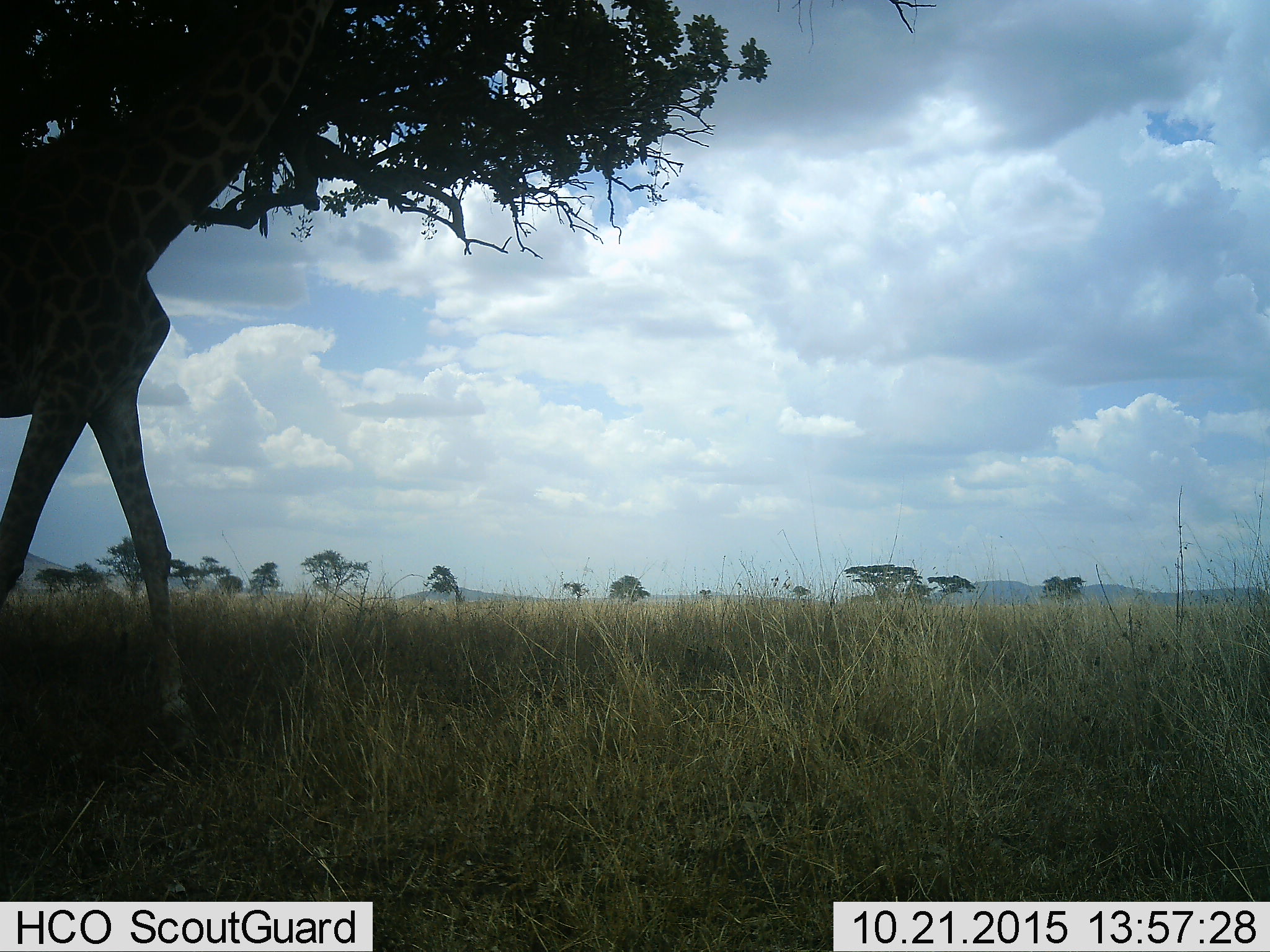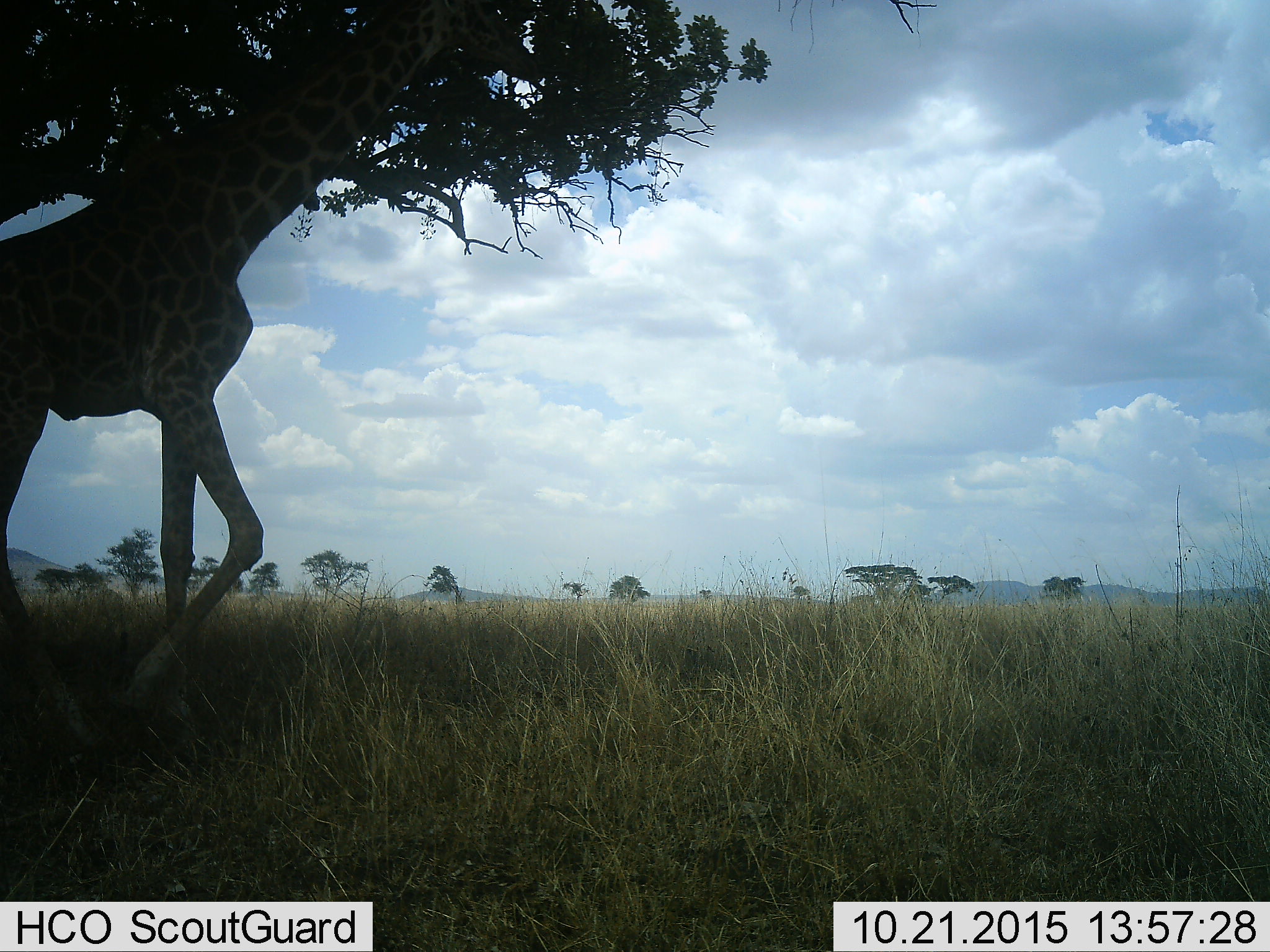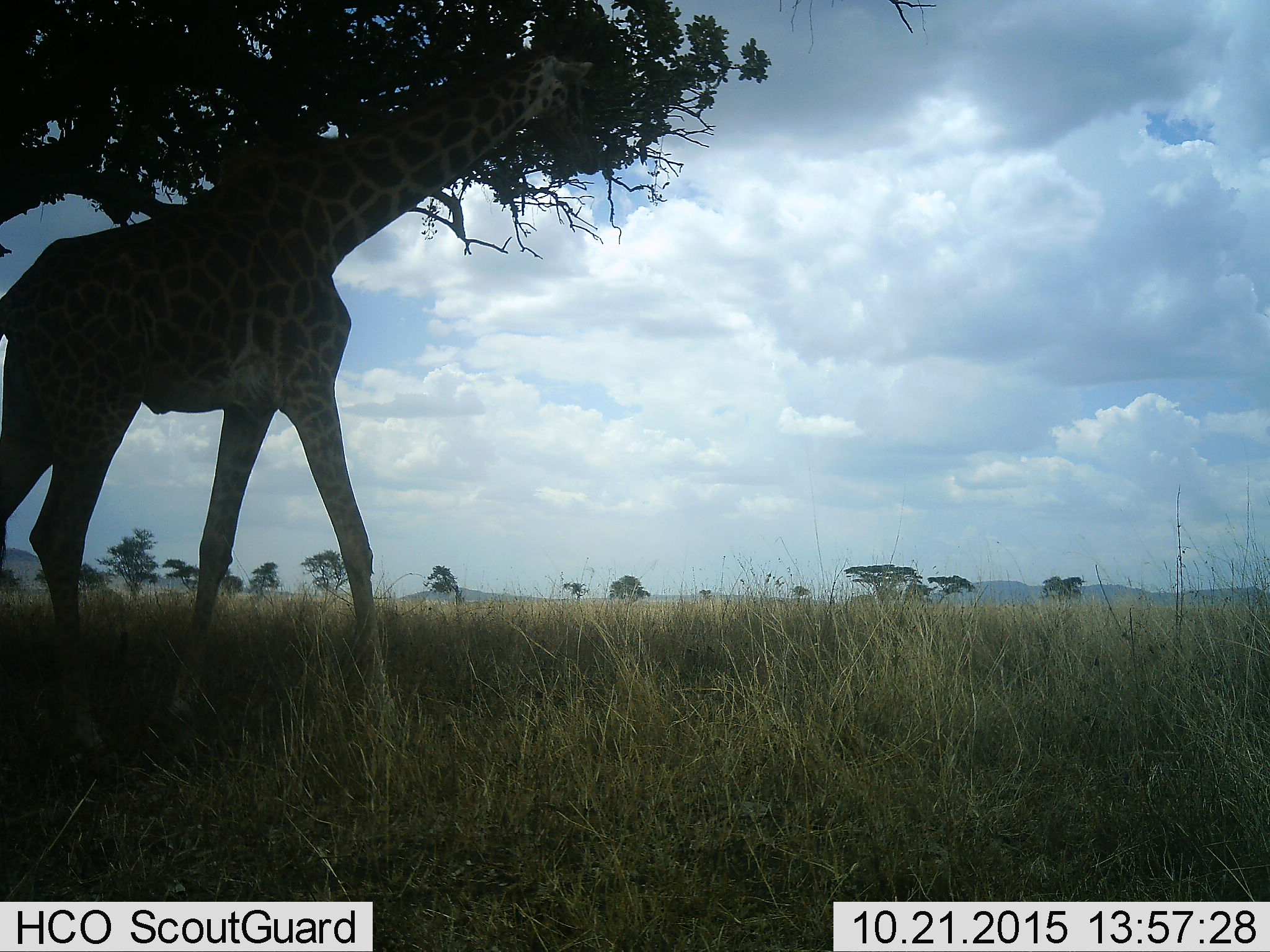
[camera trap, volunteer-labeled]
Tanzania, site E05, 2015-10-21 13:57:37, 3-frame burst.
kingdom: Animalia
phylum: Chordata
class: Mammalia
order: Artiodactyla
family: Giraffidae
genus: Giraffa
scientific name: Giraffa camelopardalis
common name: giraffe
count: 1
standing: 5%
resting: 0%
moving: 84%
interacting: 0%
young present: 0%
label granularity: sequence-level